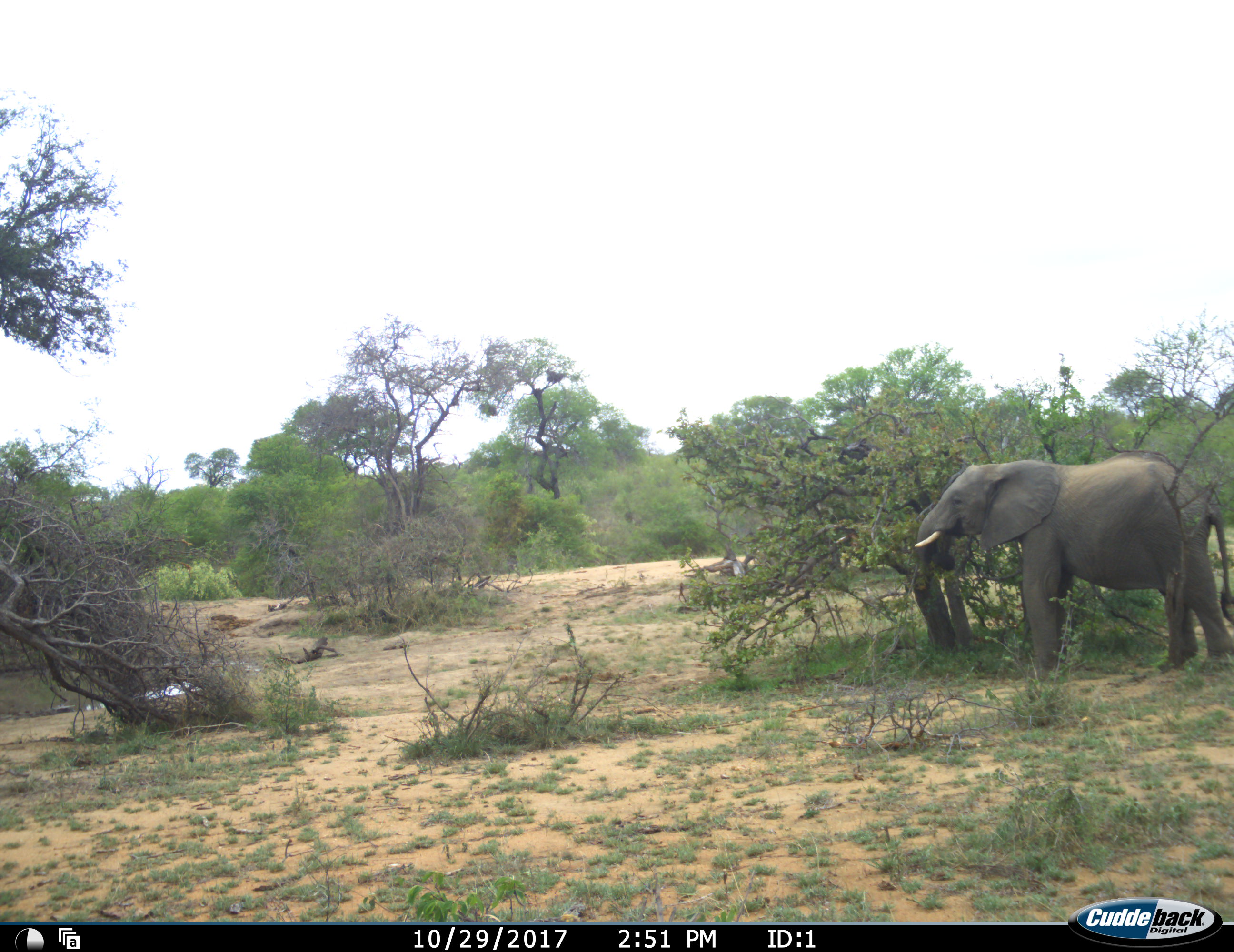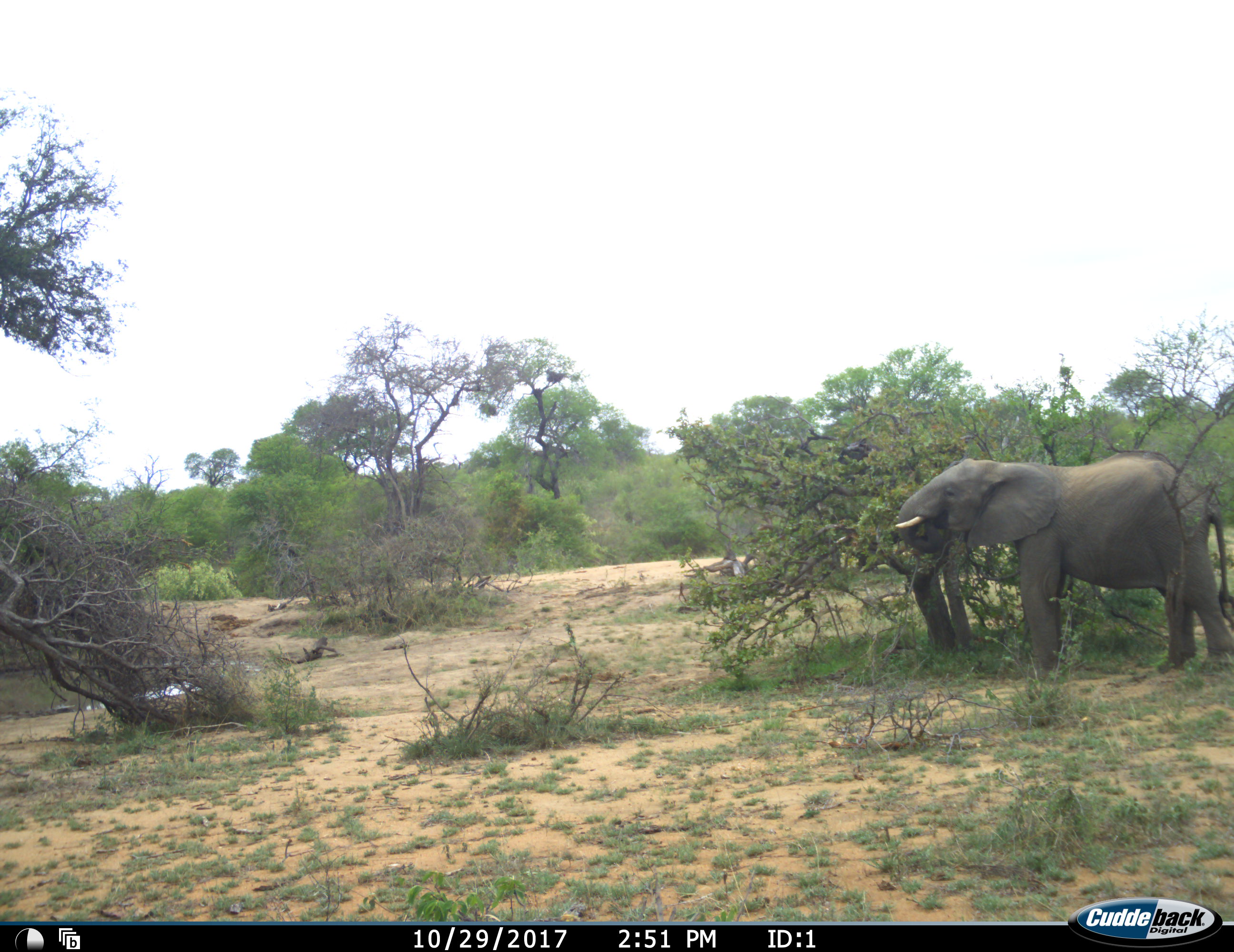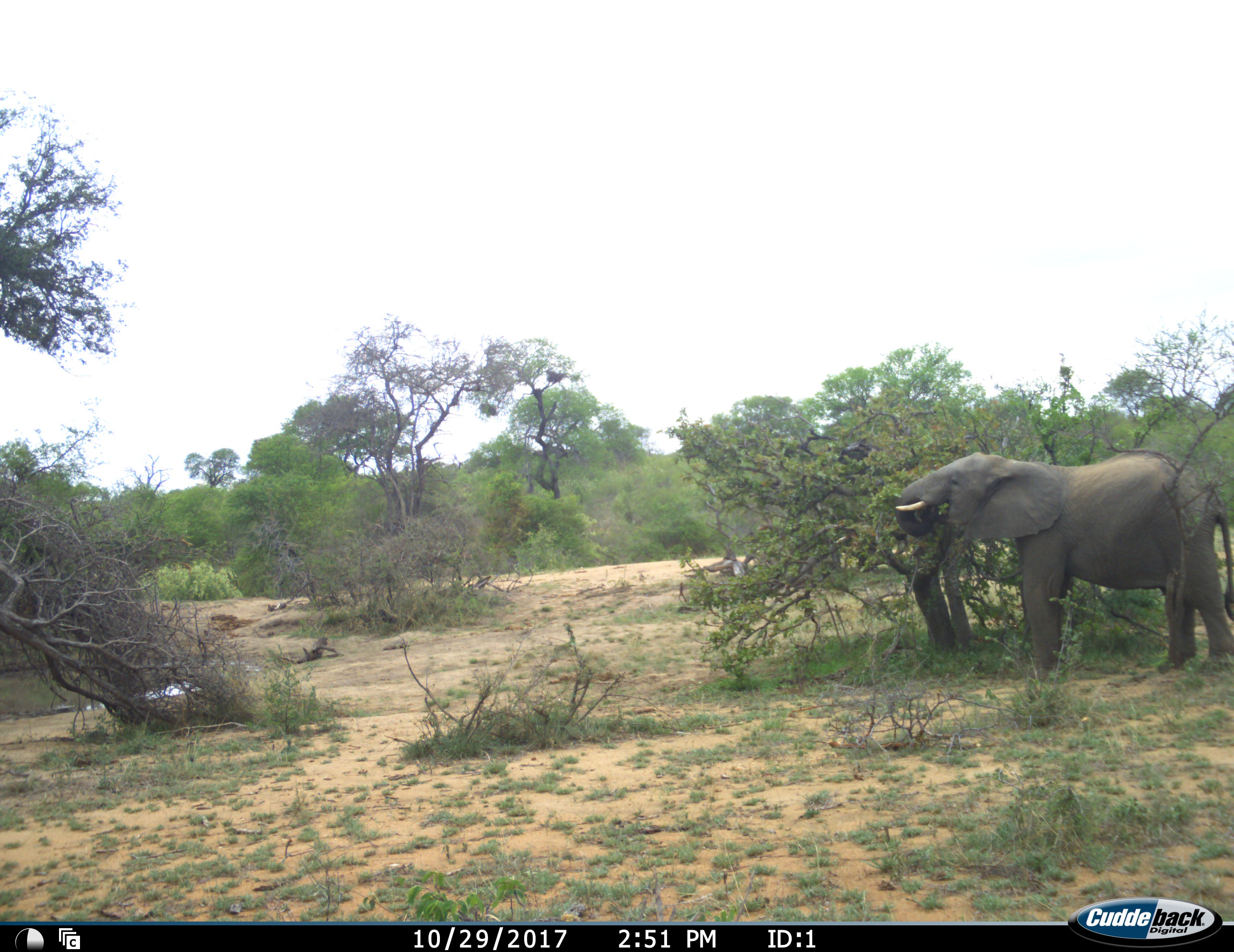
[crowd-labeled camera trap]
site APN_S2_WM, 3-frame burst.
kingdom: Animalia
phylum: Chordata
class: Mammalia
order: Proboscidea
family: Elephantidae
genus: Loxodonta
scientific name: Loxodonta africana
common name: african bush elephant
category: elephant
Elephant (african bush elephant) (Loxodonta africana), count 1. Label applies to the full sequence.